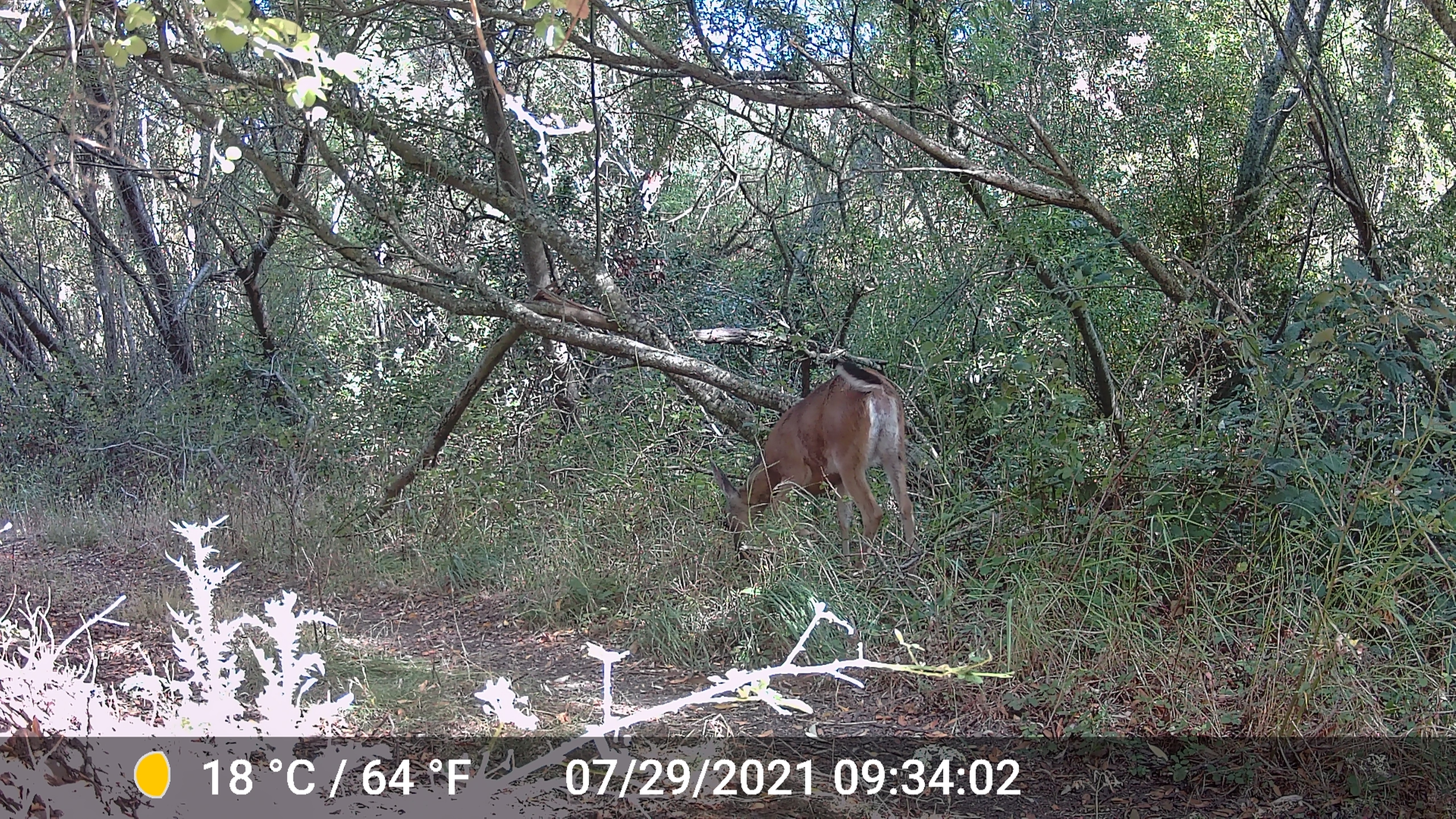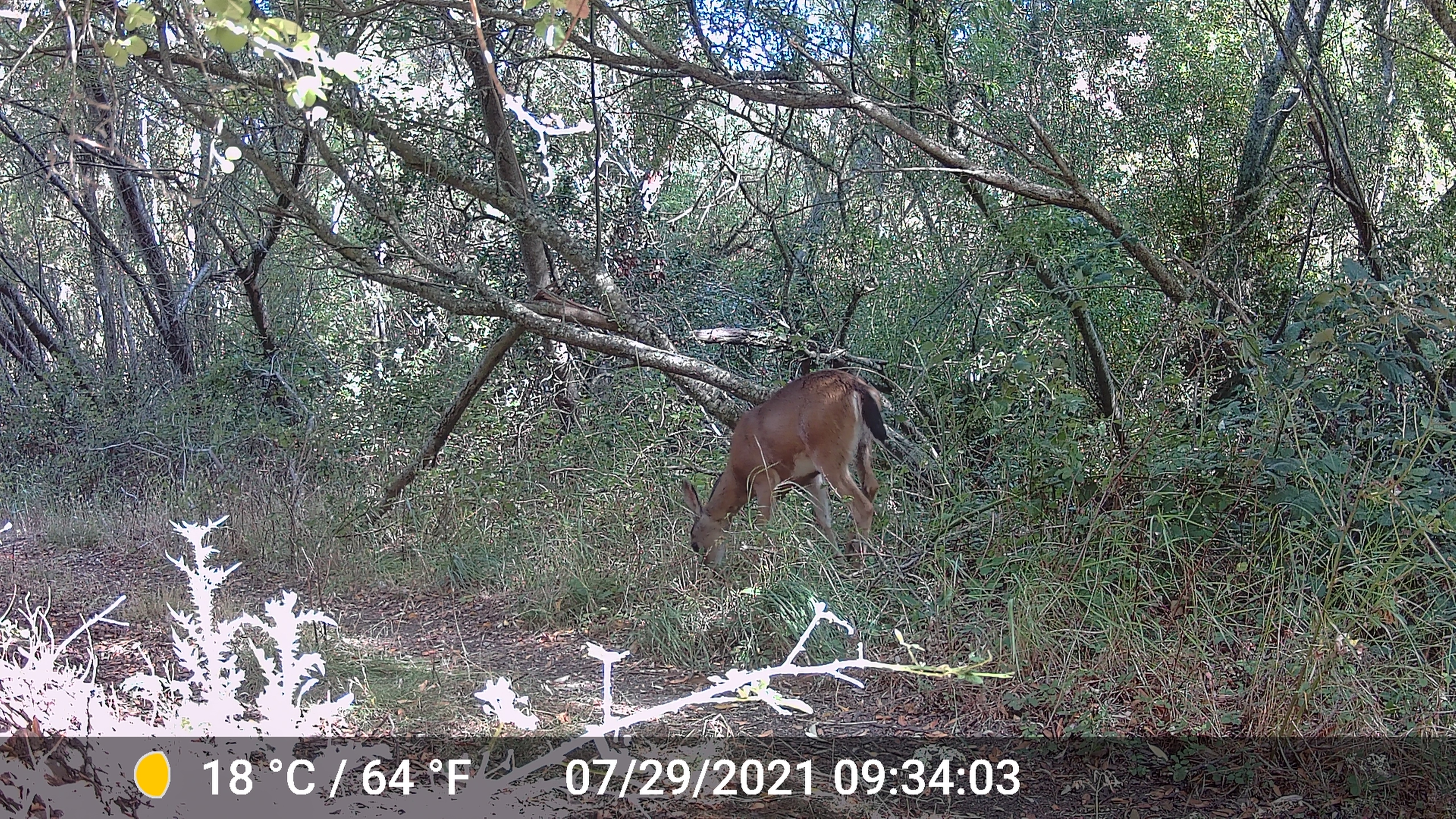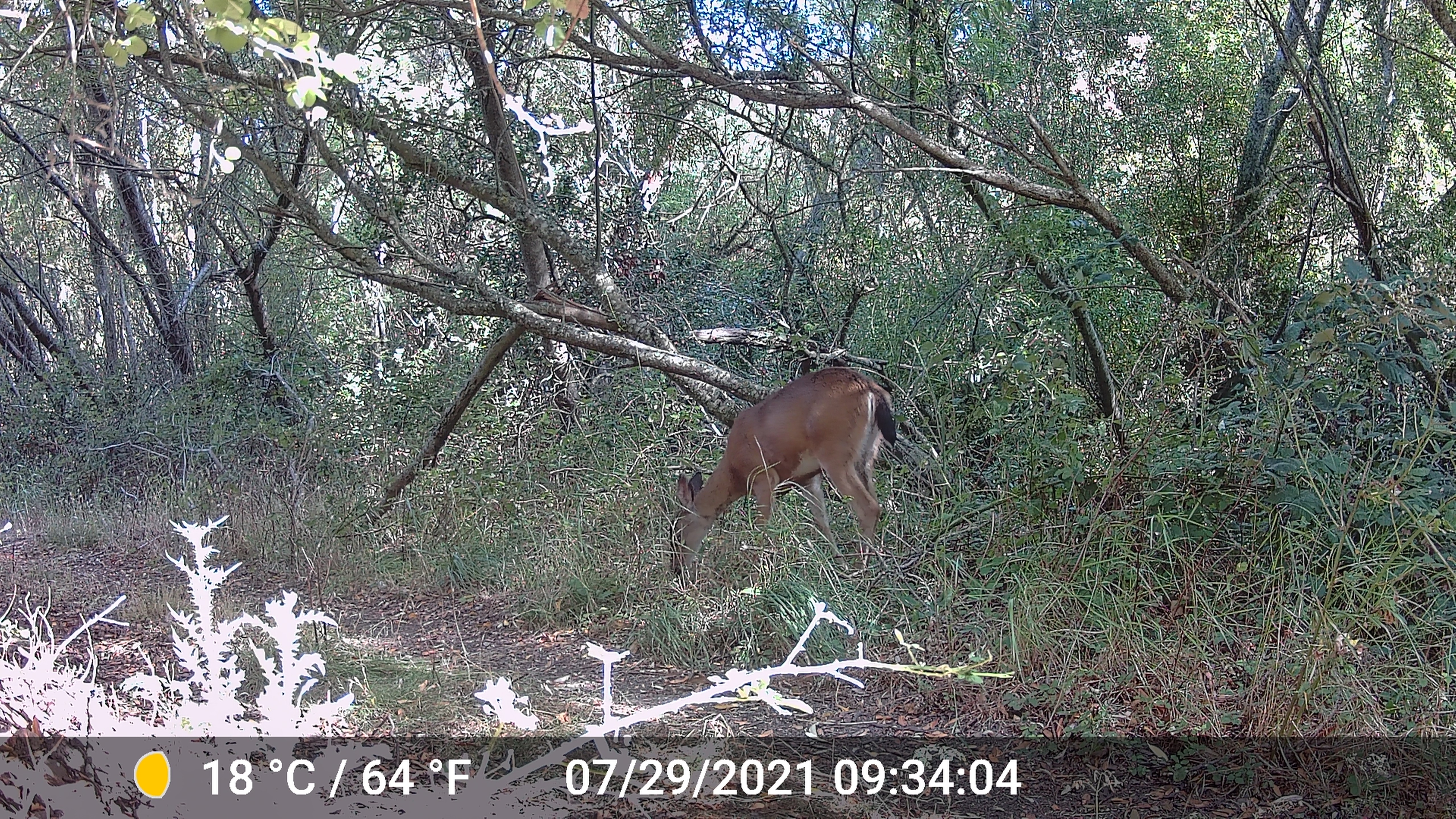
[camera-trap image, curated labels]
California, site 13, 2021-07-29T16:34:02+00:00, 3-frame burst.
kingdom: Animalia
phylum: Chordata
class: Mammalia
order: Artiodactyla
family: Cervidae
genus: Odocoileus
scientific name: Odocoileus hemionus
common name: mule deer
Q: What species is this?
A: Mule deer (Odocoileus hemionus).